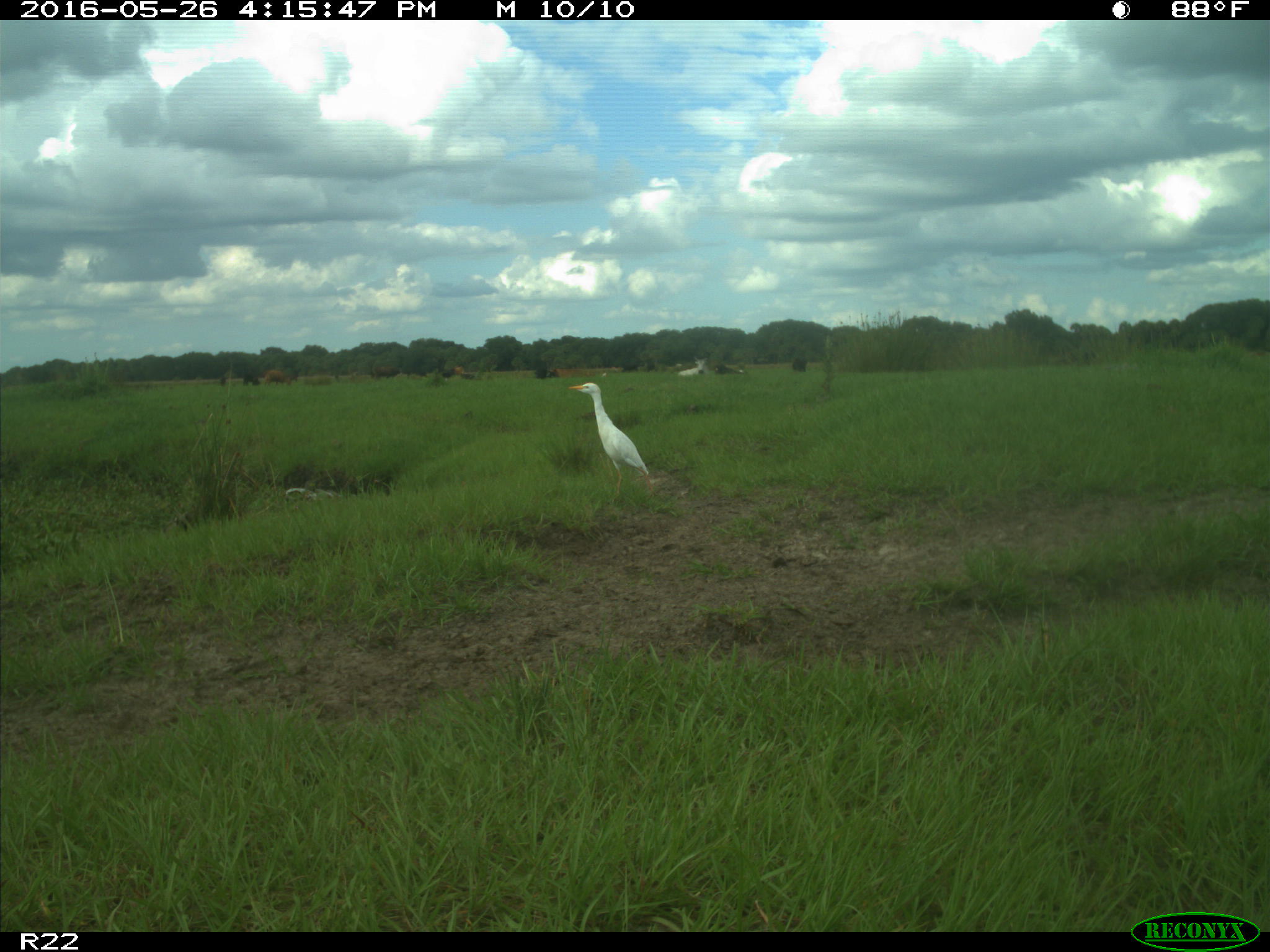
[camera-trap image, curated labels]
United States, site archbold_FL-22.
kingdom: Animalia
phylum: Chordata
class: Mammalia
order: Artiodactyla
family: Bovidae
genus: Bos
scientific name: Bos taurus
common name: domestic cow